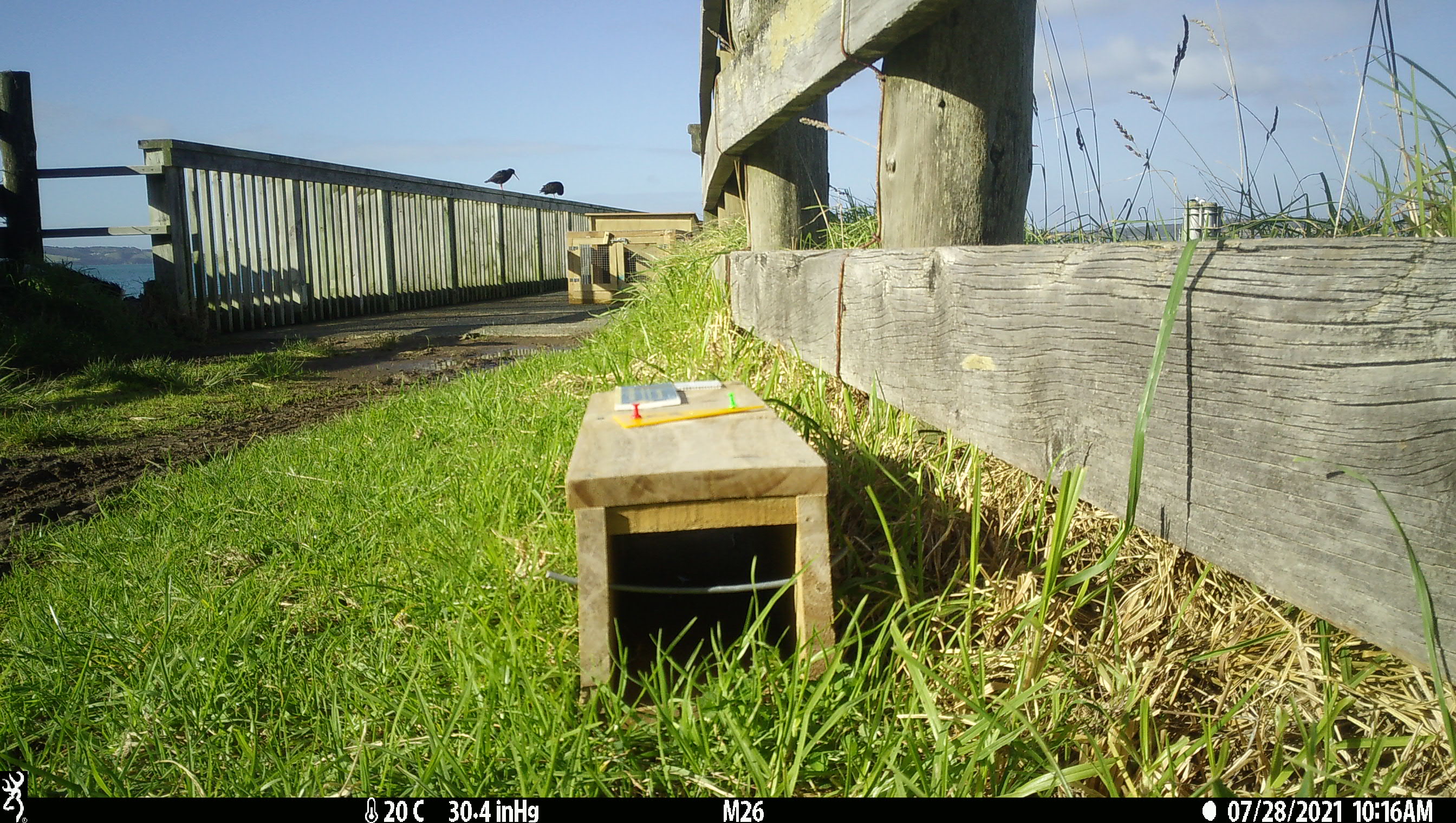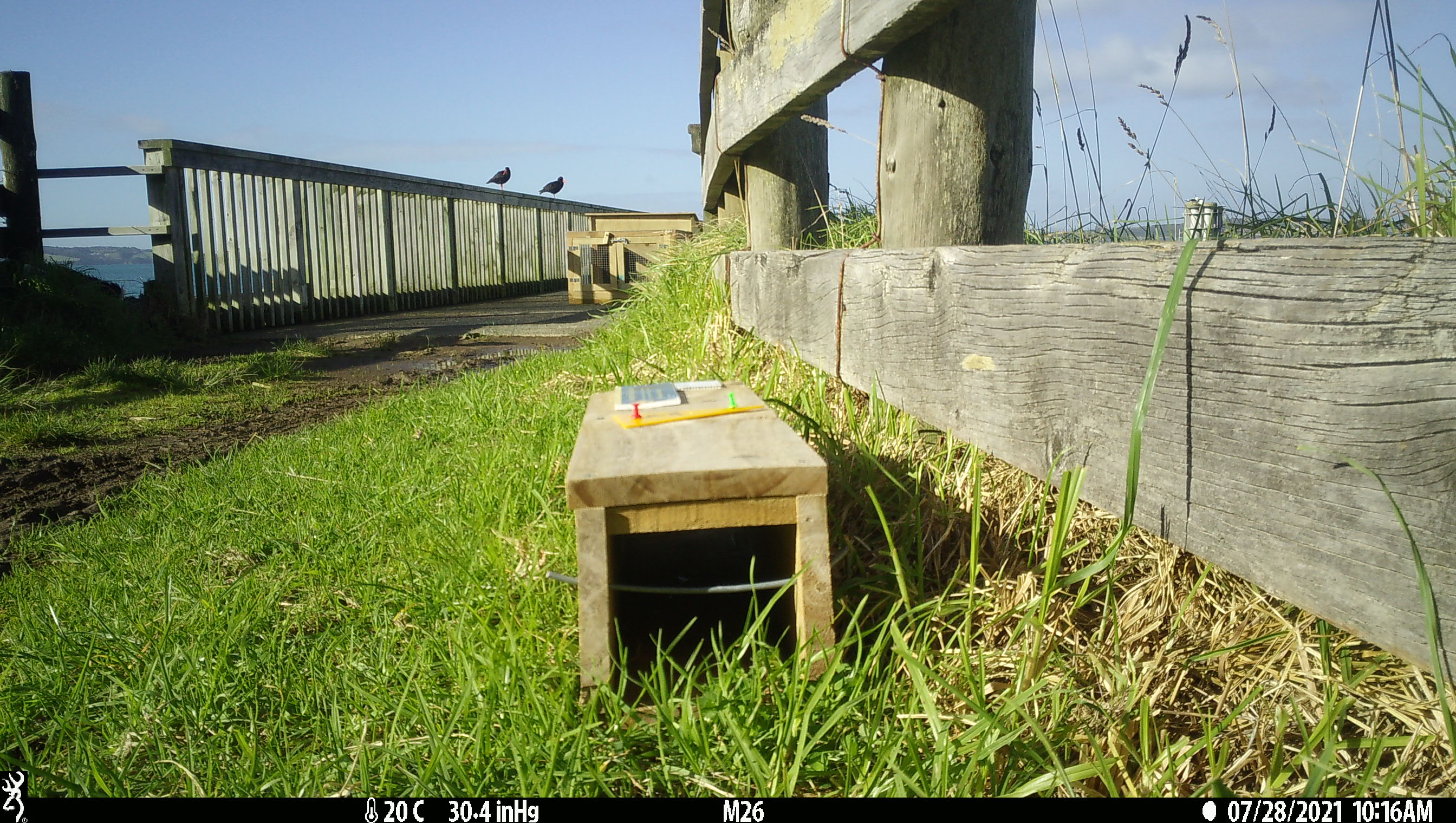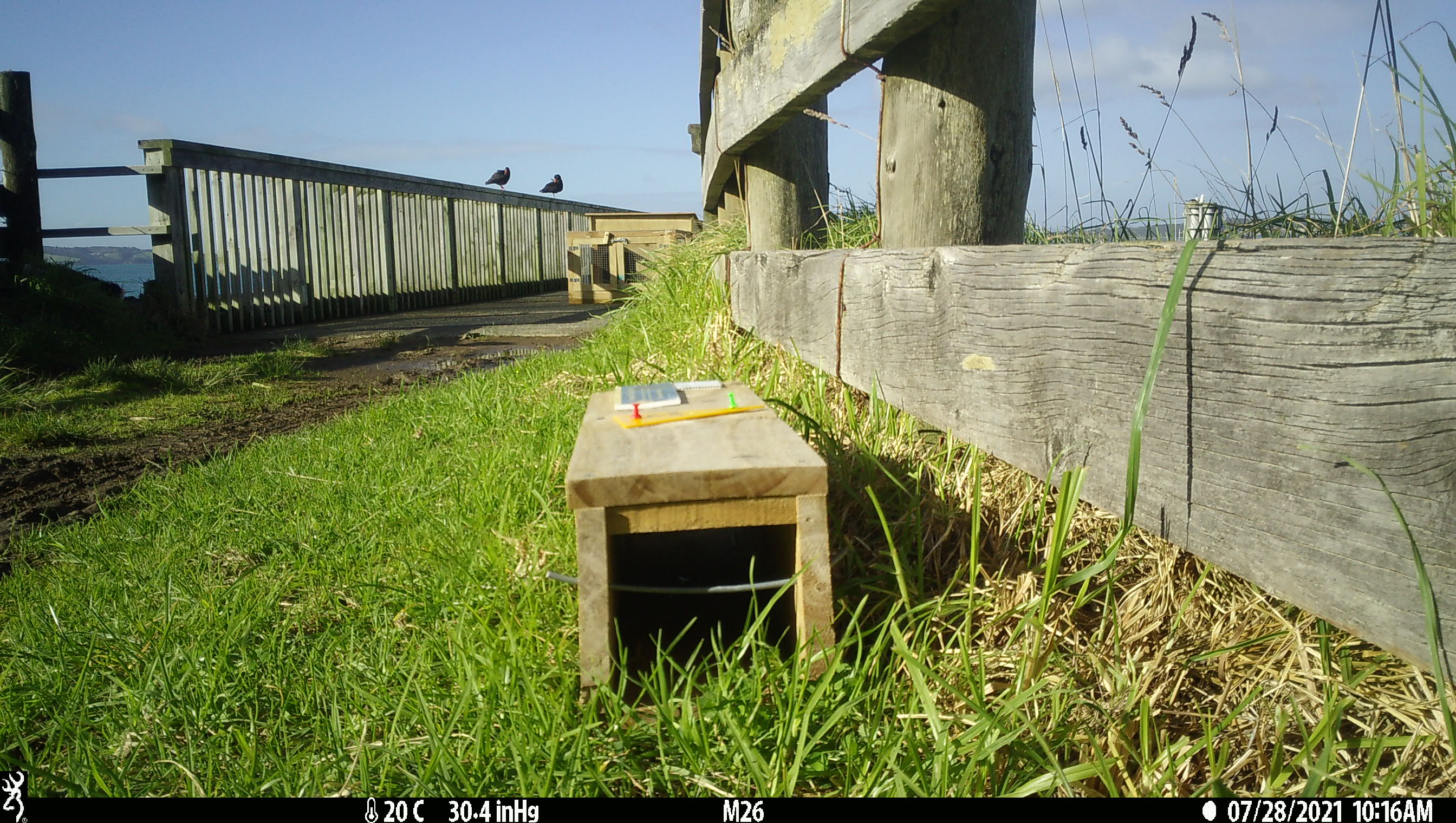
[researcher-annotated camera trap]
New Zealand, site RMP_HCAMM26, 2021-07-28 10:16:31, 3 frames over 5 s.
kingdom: Animalia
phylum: Chordata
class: Aves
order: Charadriiformes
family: Haematopodidae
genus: Haematopus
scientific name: Haematopus unicolor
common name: variable oystercatcher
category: oystercatcher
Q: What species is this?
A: Oystercatcher (variable oystercatcher) (Haematopus unicolor).